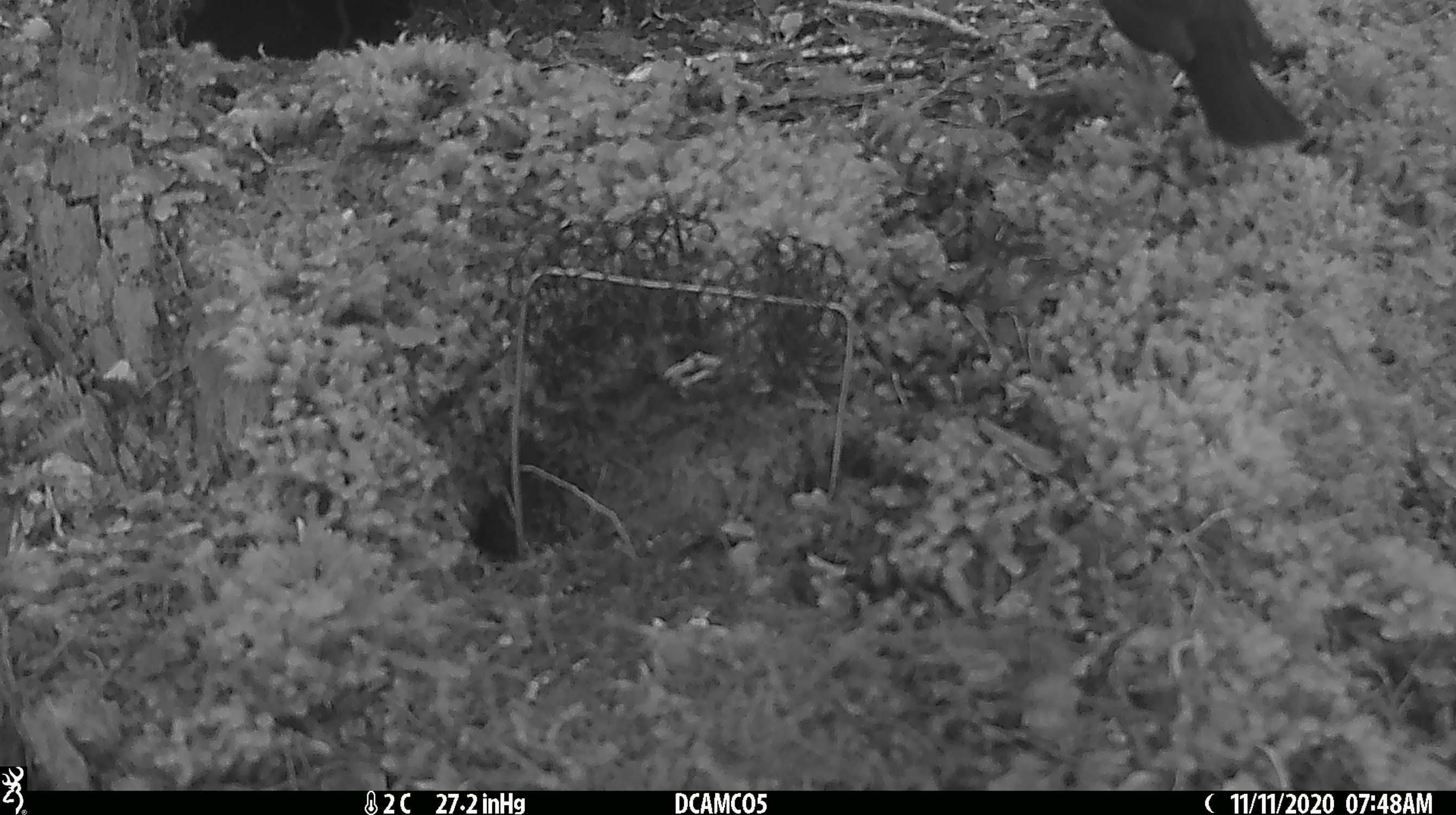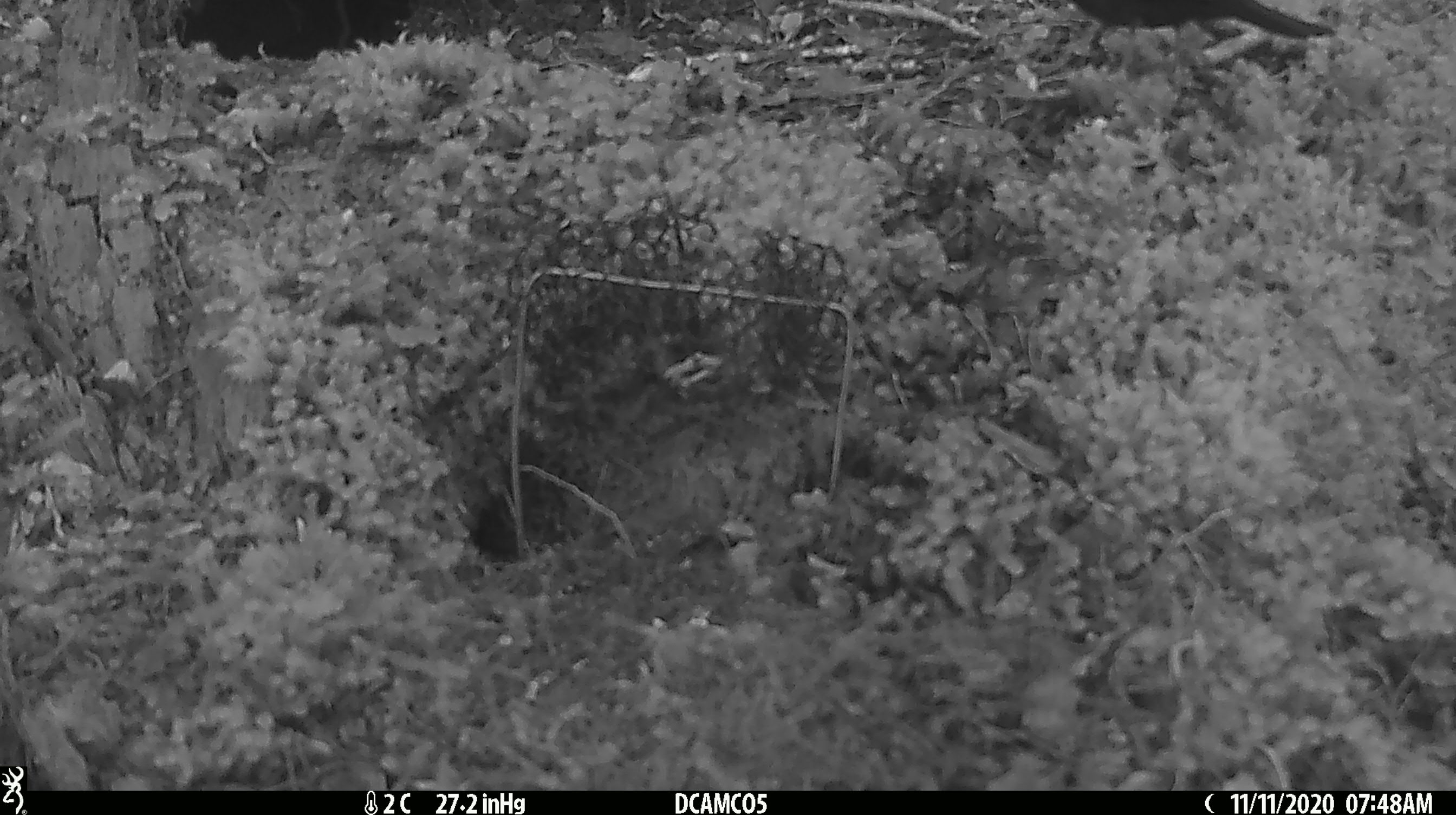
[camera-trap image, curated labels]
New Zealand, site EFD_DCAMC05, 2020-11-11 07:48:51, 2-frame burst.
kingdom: Animalia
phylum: Chordata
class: Aves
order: Passeriformes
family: Turdidae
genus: Turdus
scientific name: Turdus merula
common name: eurasian blackbird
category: blackbird